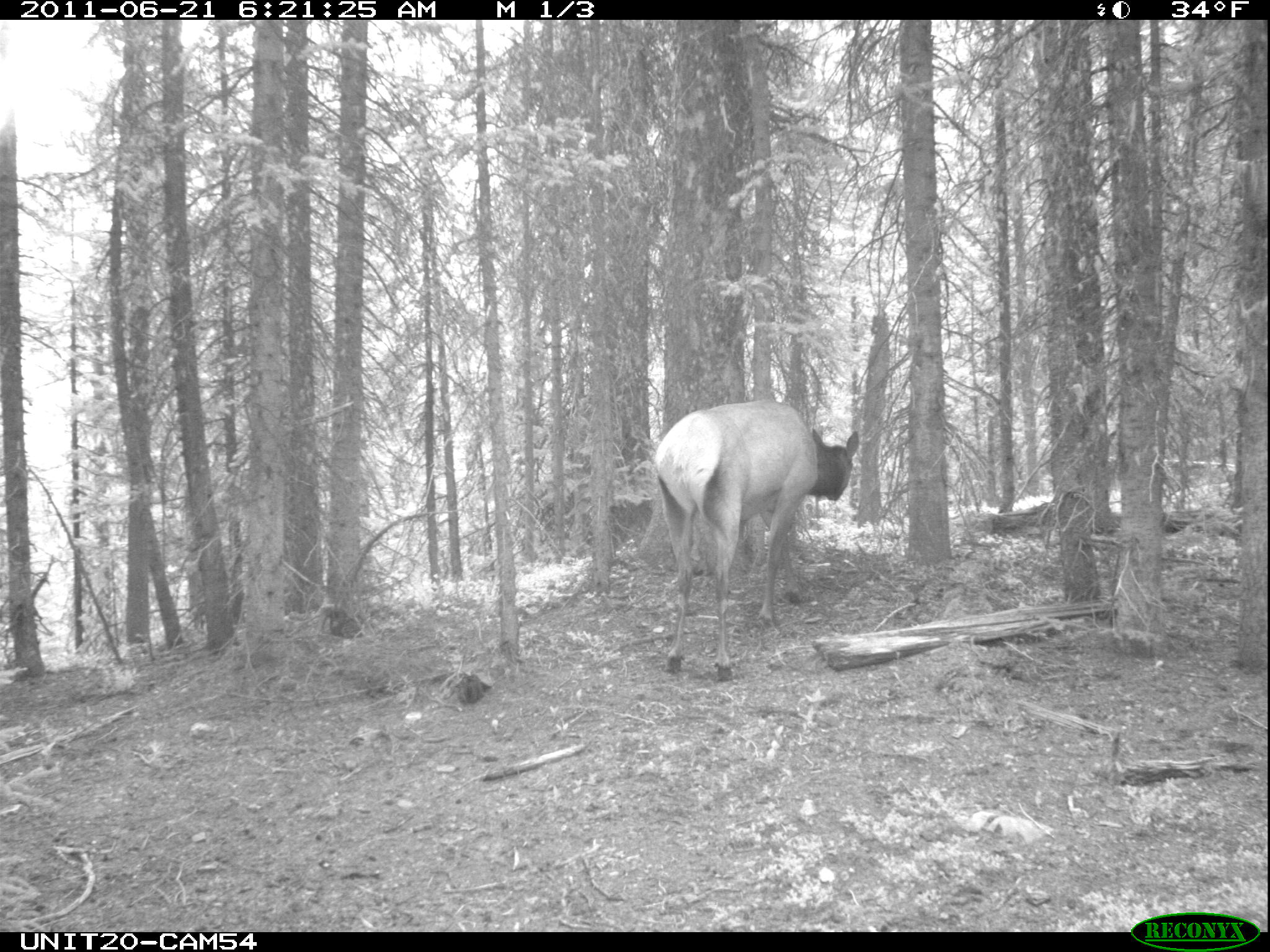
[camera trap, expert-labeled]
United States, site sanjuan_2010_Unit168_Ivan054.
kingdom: Animalia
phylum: Chordata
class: Mammalia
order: Artiodactyla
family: Cervidae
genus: Cervus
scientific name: Cervus elaphus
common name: red deer